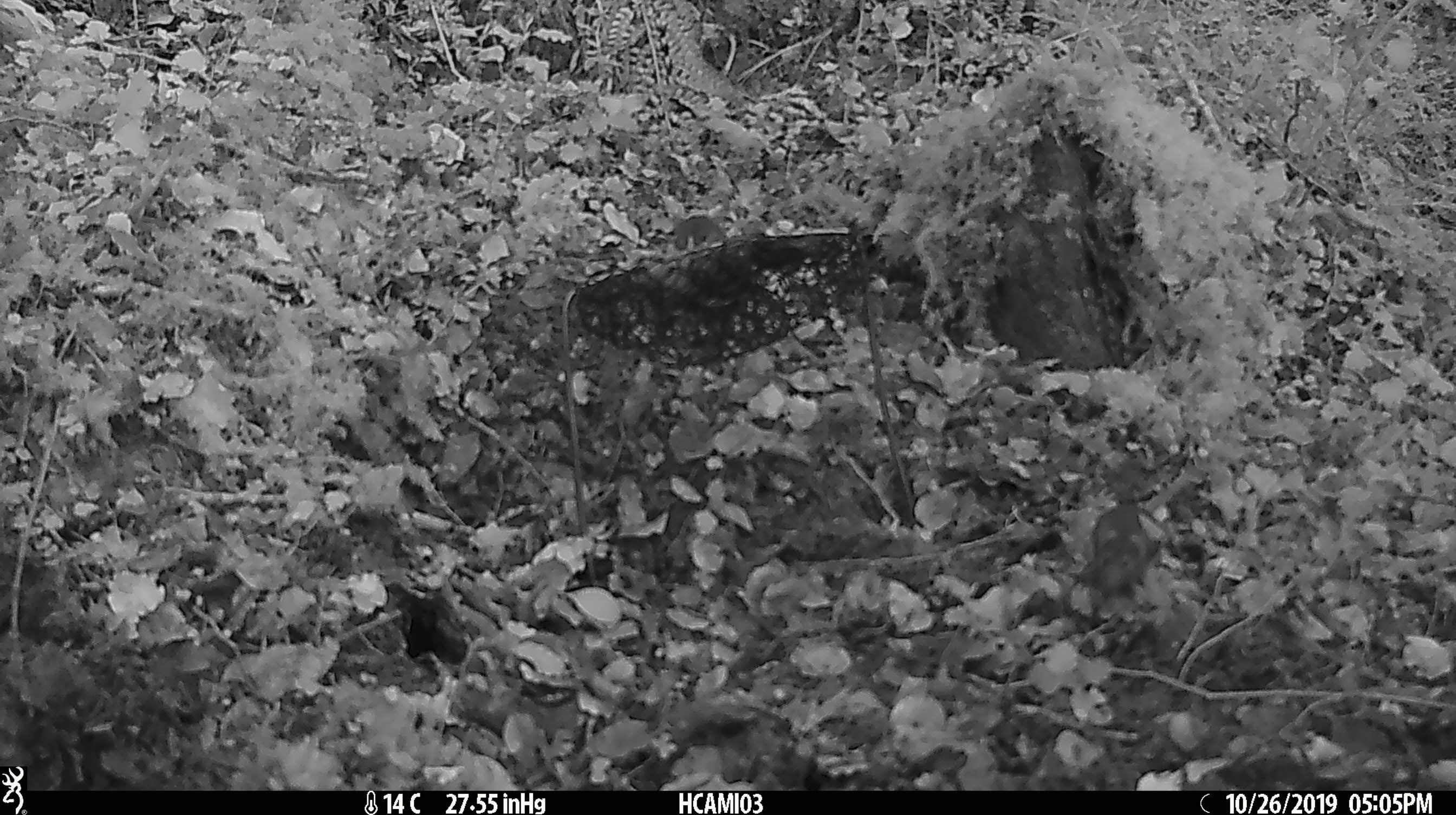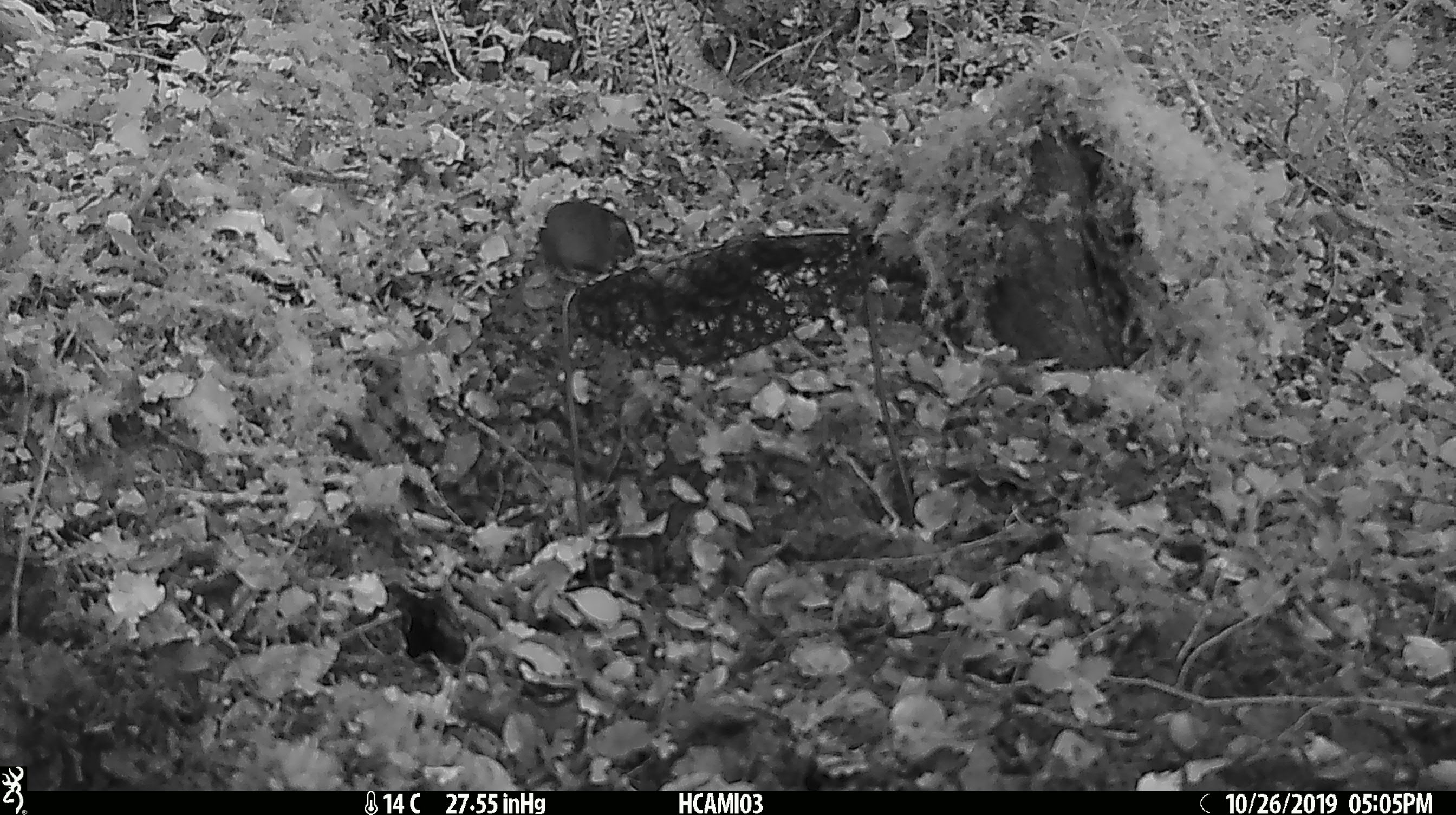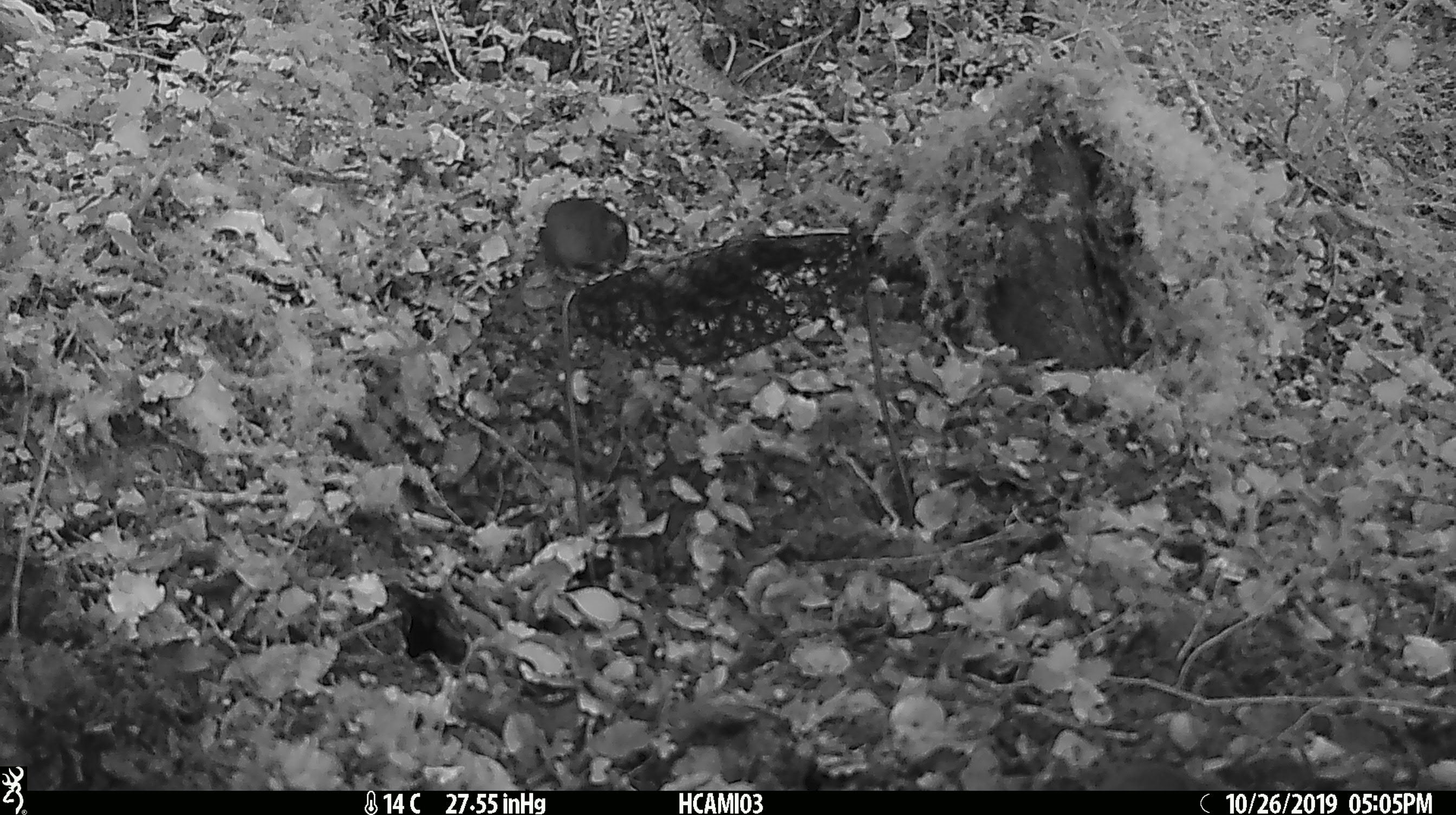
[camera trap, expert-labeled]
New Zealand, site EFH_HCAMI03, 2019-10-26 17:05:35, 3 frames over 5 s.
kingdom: Animalia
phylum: Chordata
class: Mammalia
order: Rodentia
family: Muridae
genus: Mus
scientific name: Mus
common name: mouse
Mouse (Mus).